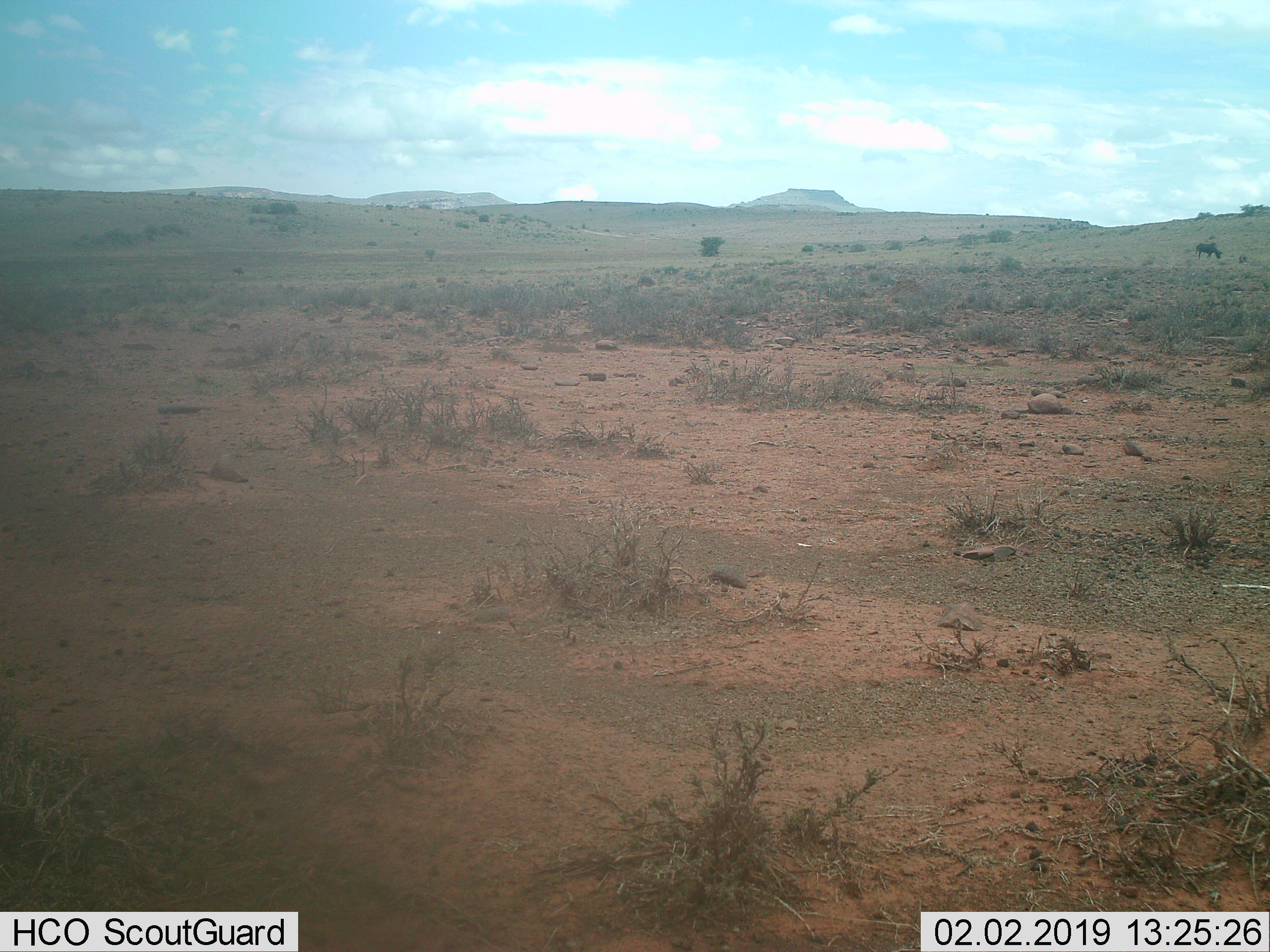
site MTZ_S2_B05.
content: unidentified animal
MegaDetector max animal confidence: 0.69